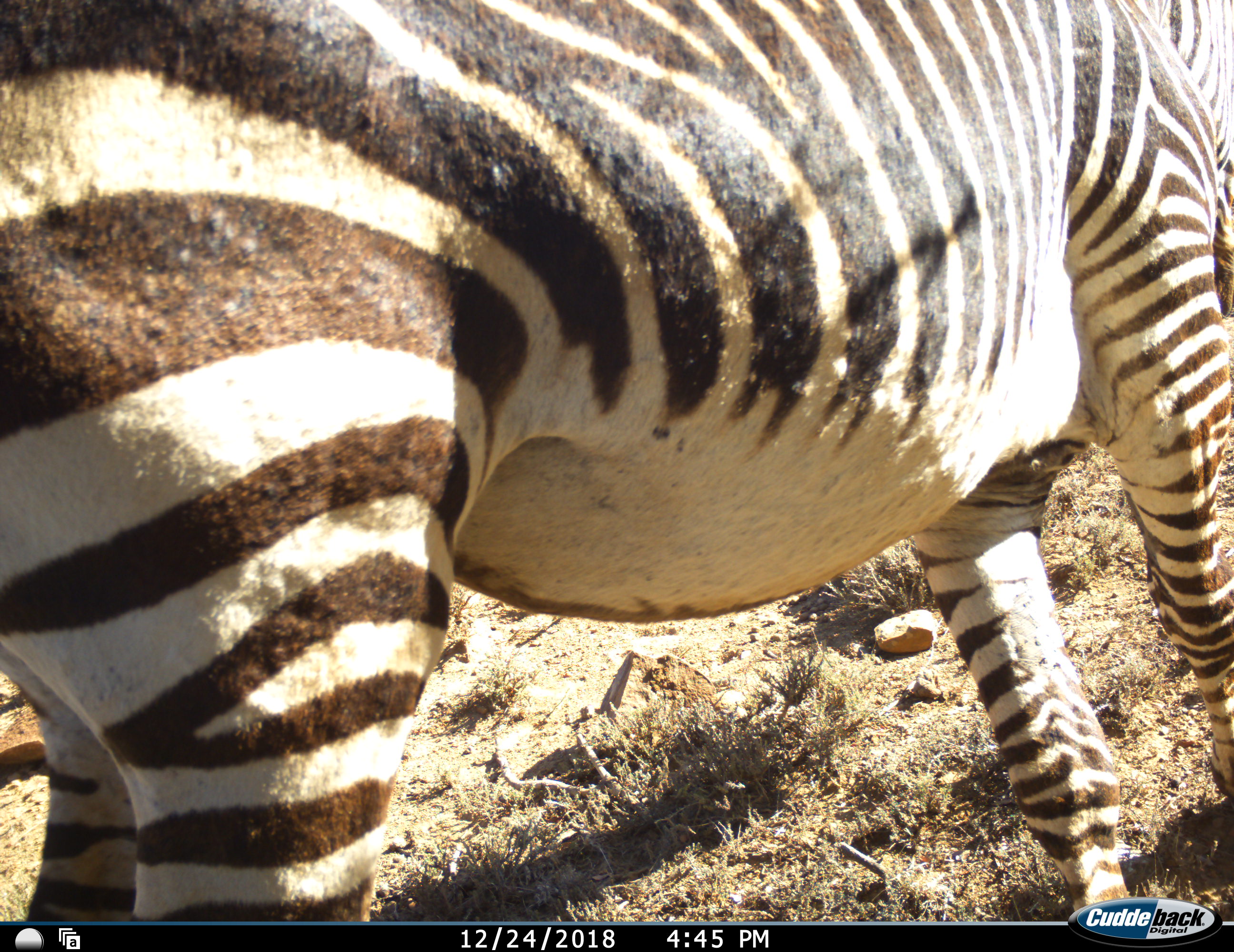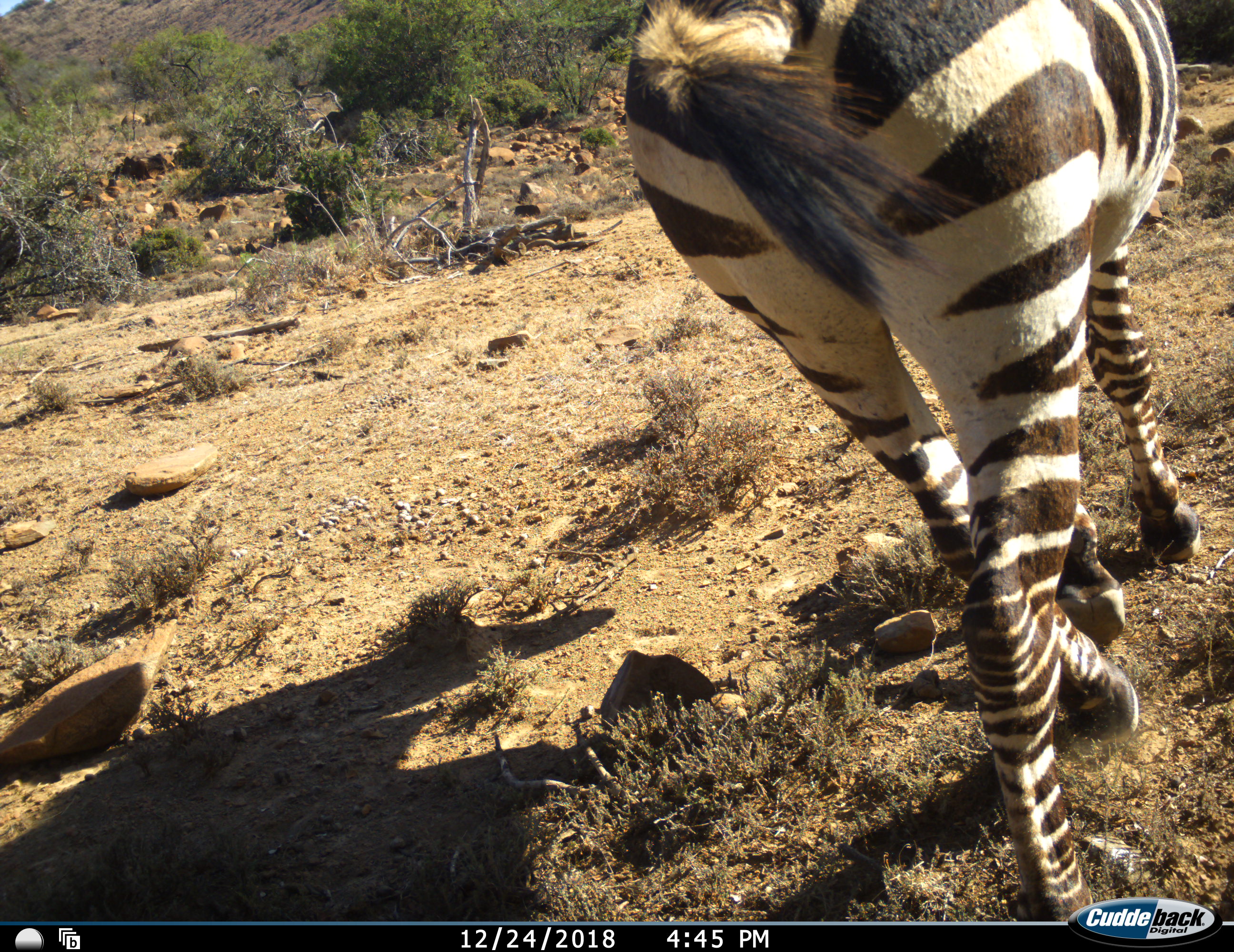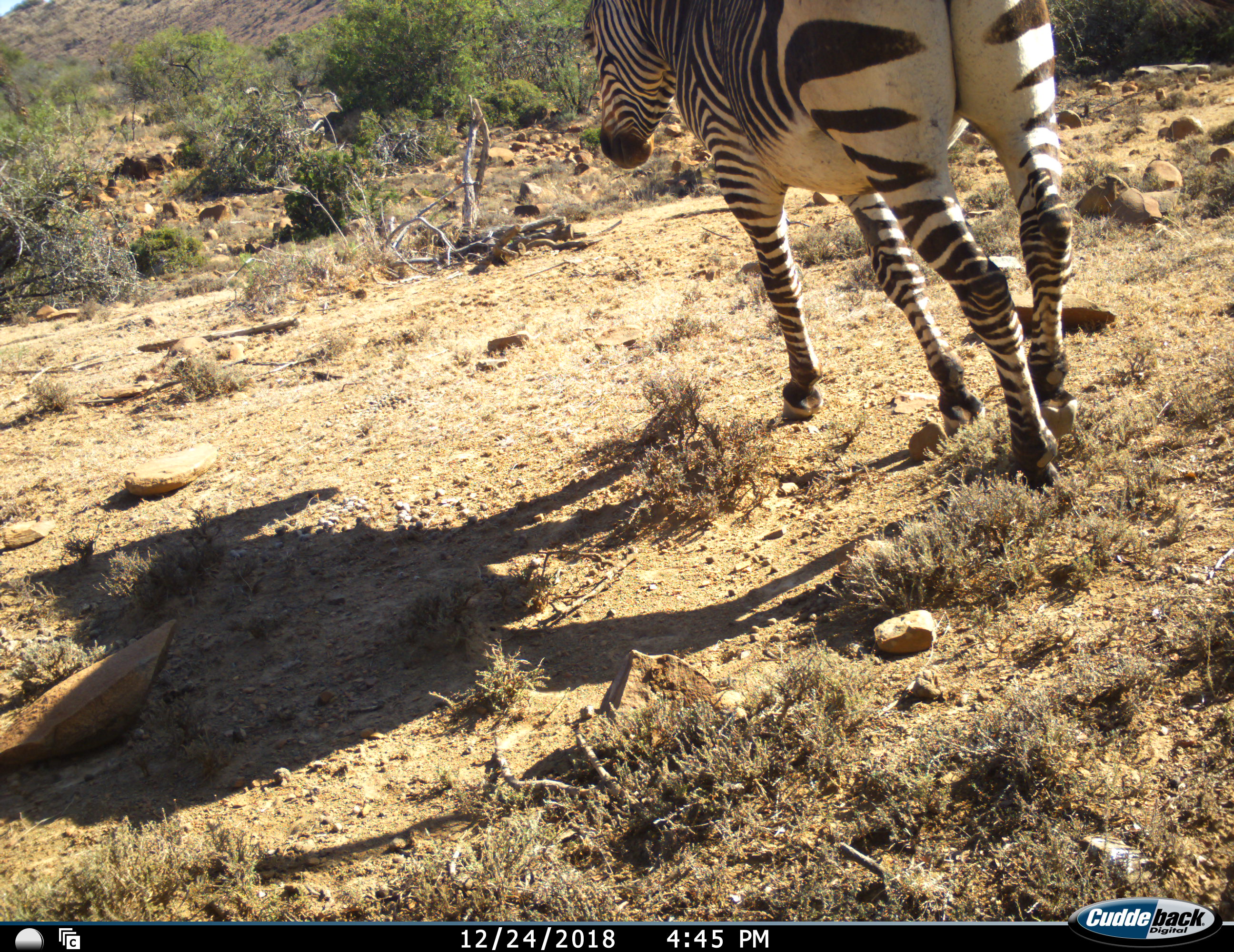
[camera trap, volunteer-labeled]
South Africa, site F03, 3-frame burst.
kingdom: Animalia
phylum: Chordata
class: Mammalia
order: Perissodactyla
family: Equidae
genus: Equus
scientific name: Equus zebra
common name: mountain zebra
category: zebramountain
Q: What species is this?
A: Zebramountain (mountain zebra) (Equus zebra).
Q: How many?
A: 1.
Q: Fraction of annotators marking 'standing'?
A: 10%.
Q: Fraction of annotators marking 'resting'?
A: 0%.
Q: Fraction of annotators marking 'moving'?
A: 90%.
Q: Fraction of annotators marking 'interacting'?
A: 0%.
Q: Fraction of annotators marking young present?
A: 0%.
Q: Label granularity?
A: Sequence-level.